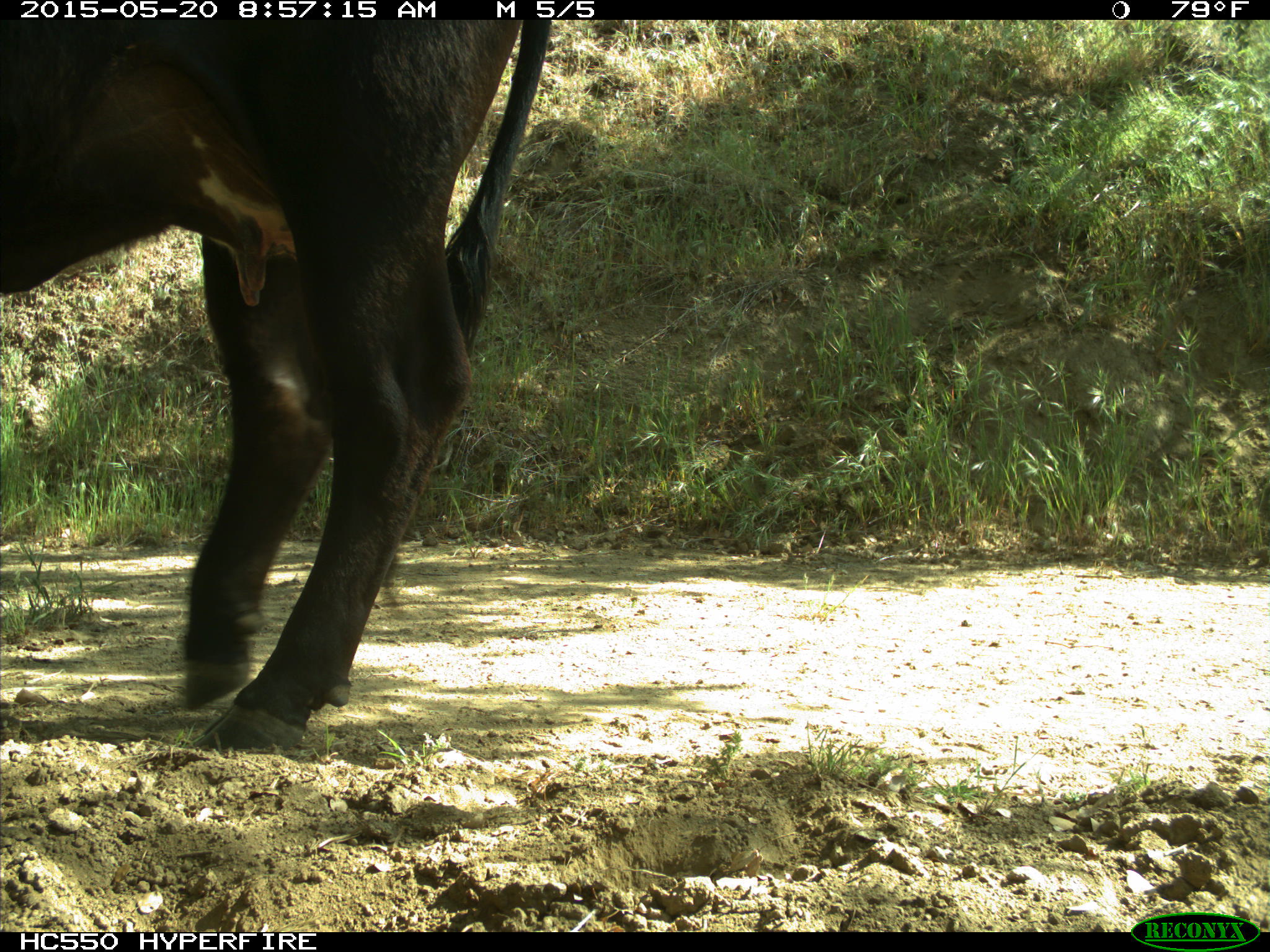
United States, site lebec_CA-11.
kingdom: Animalia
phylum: Chordata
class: Mammalia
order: Artiodactyla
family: Bovidae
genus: Bos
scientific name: Bos taurus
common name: domestic cow